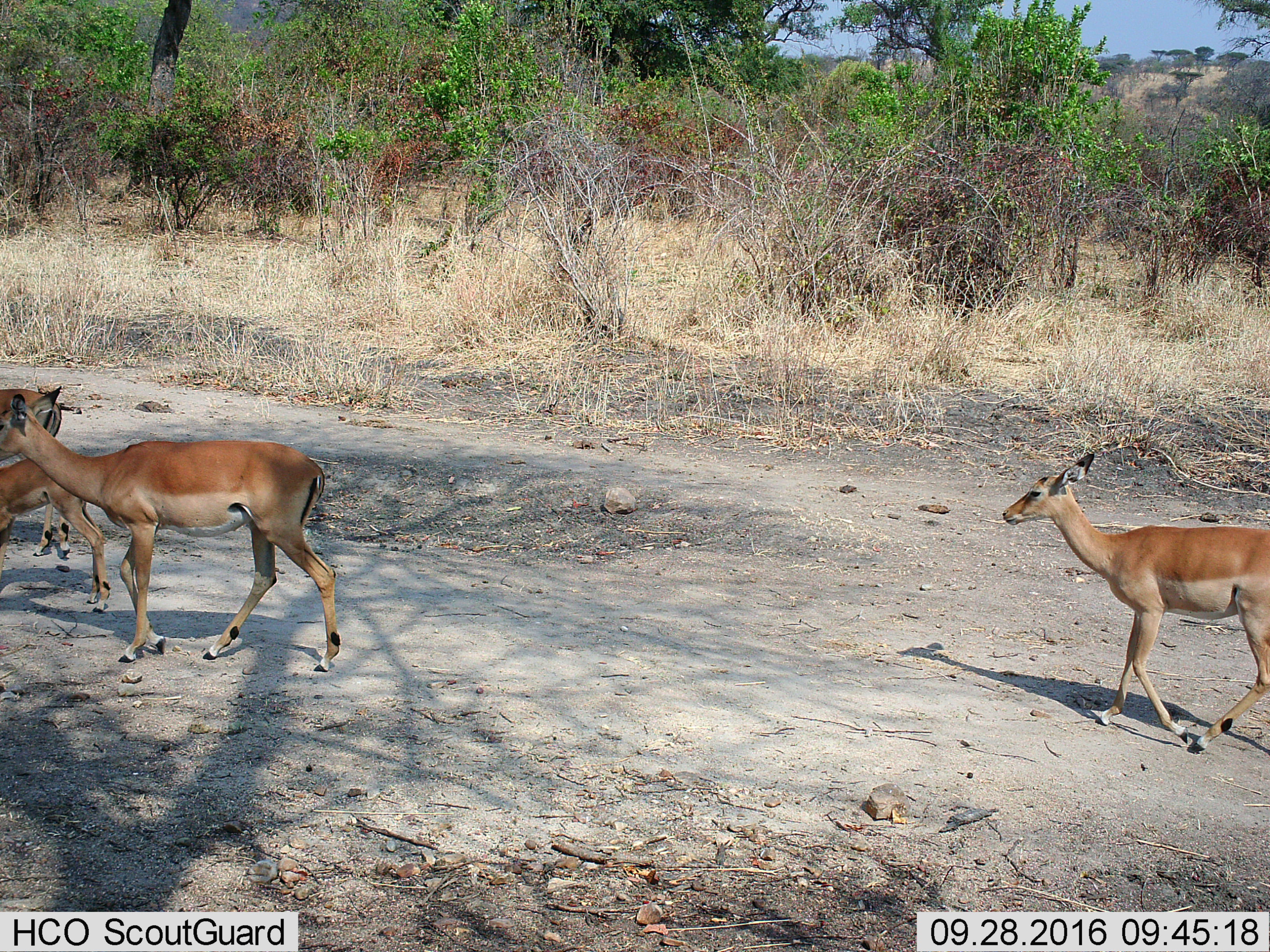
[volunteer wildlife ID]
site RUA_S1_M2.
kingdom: Animalia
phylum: Chordata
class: Mammalia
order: Artiodactyla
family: Bovidae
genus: Aepyceros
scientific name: Aepyceros melampus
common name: impala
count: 4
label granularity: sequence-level